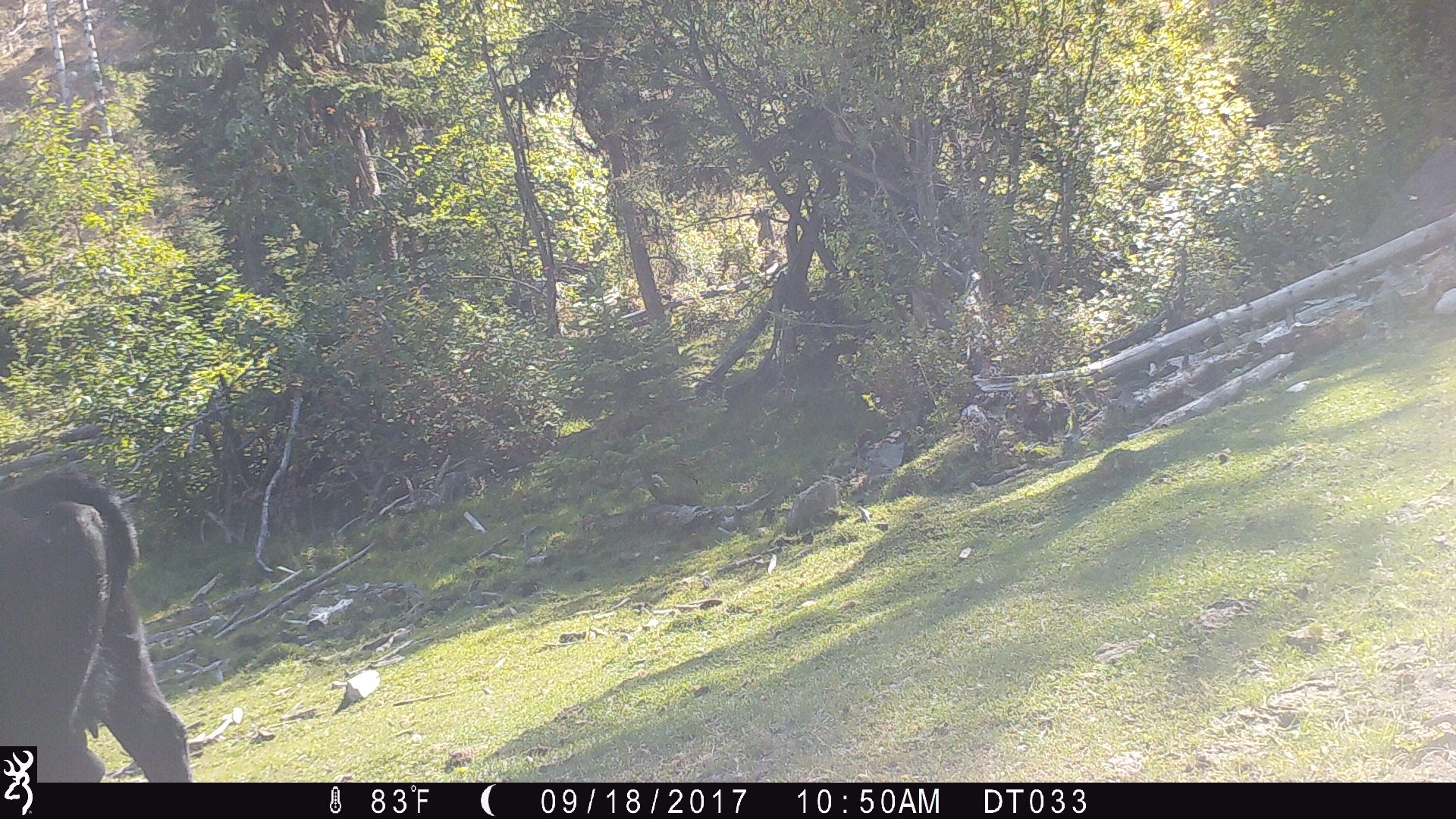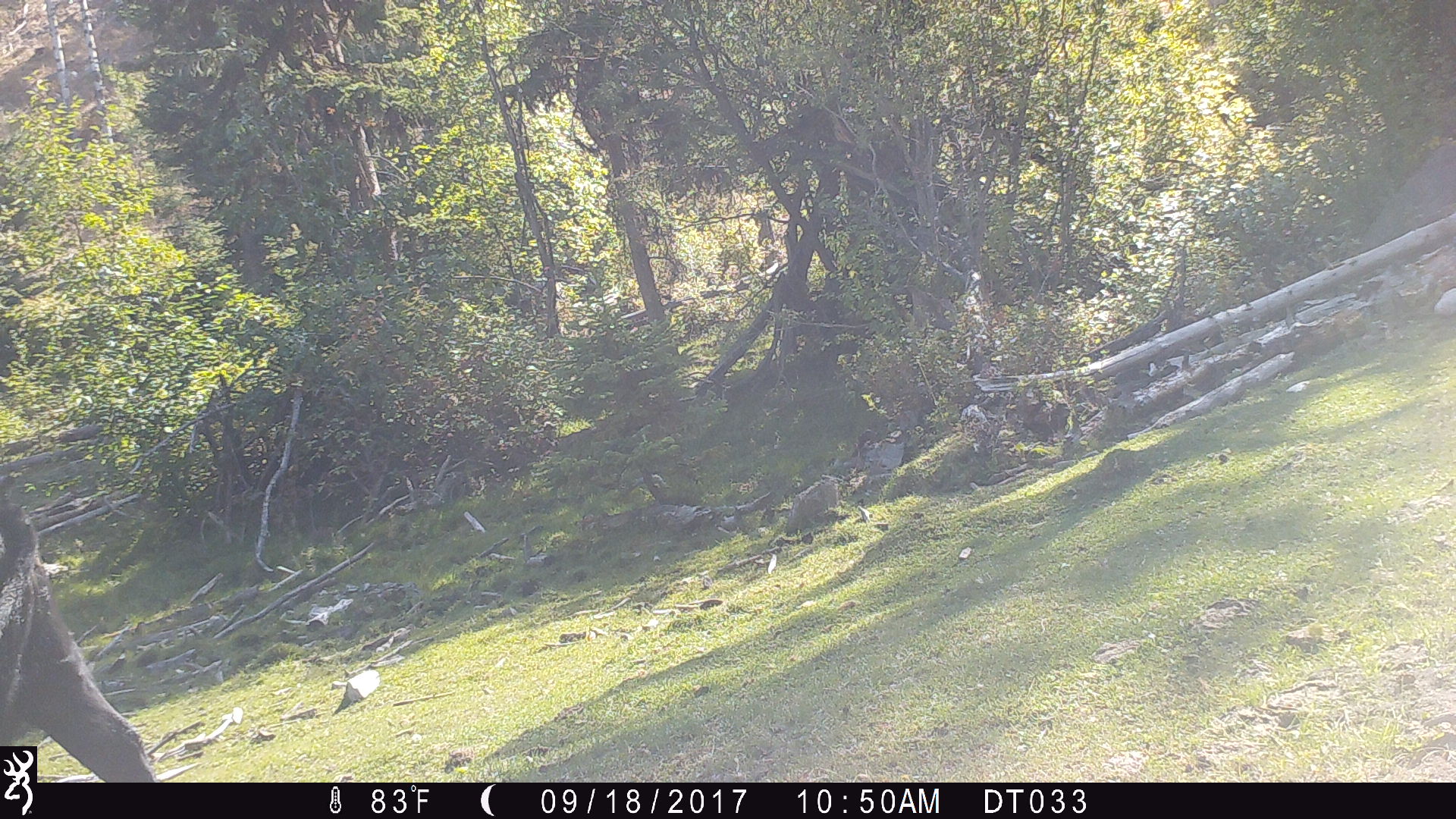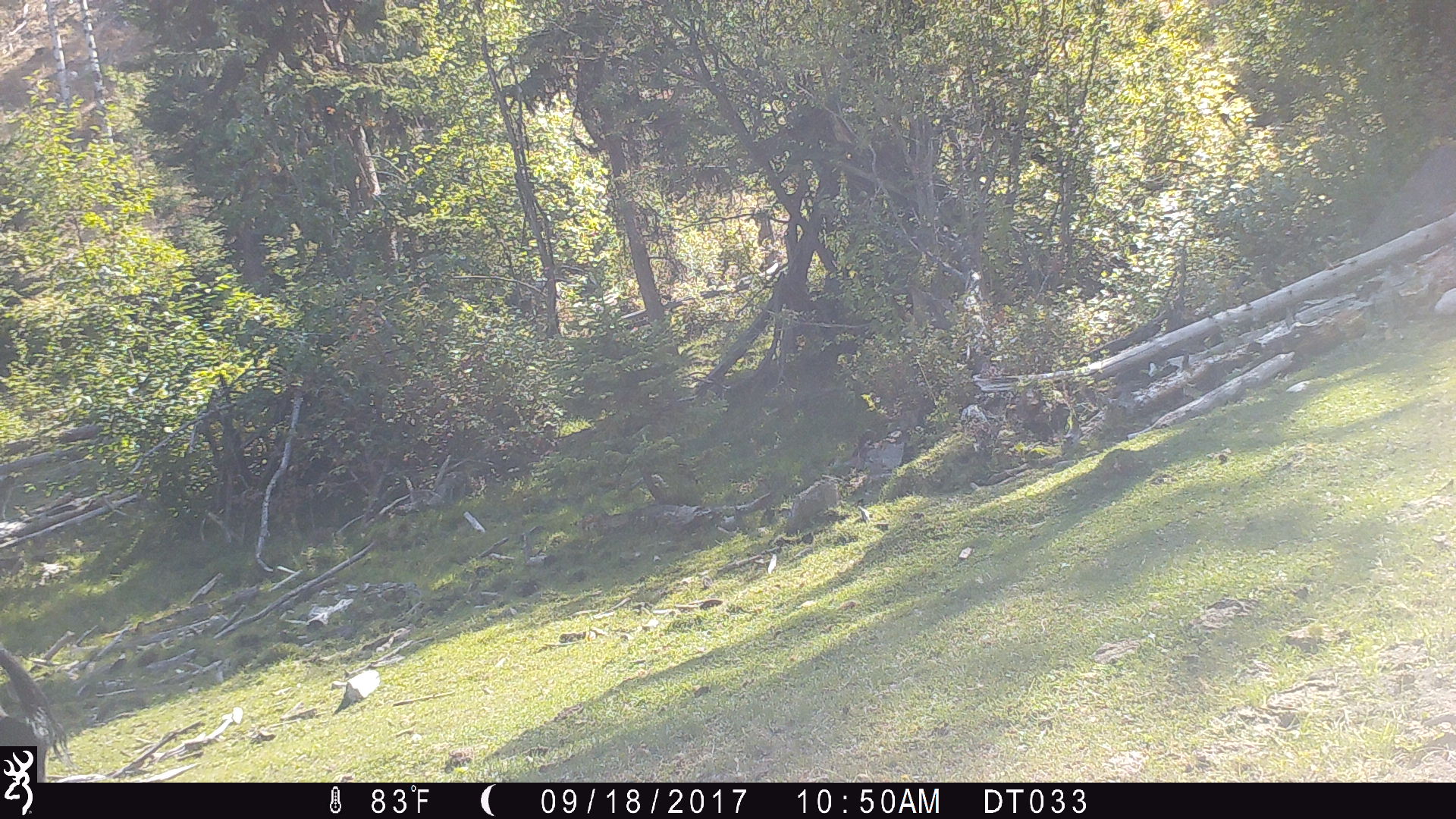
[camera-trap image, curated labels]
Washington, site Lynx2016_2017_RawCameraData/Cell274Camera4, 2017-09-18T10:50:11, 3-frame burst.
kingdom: Animalia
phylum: Chordata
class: Mammalia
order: Artiodactyla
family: Bovidae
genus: Bos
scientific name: Bos taurus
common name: domestic cattle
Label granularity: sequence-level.